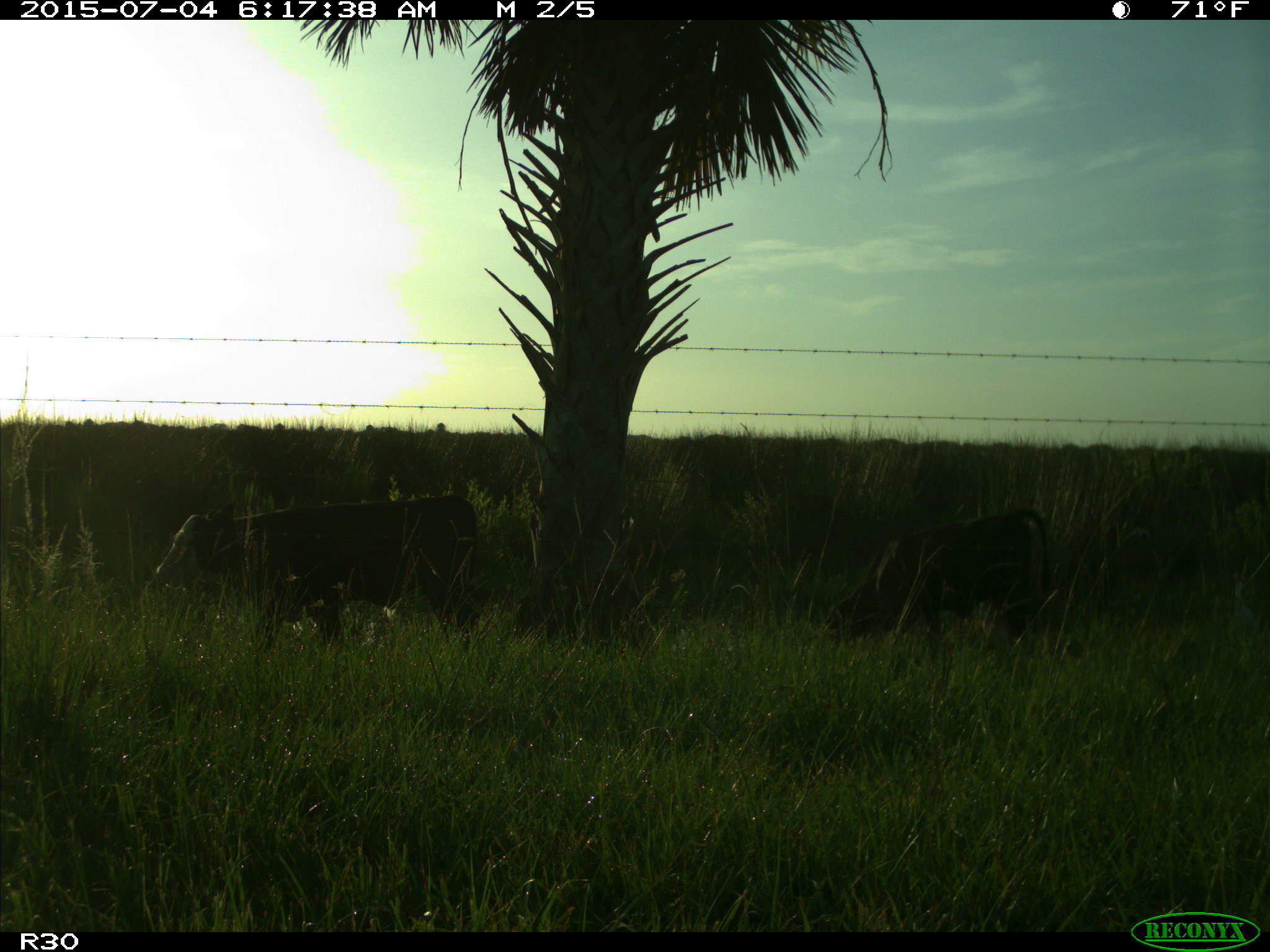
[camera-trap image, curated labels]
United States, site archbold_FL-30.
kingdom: Animalia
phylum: Chordata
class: Mammalia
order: Artiodactyla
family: Bovidae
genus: Bos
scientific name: Bos taurus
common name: domestic cow